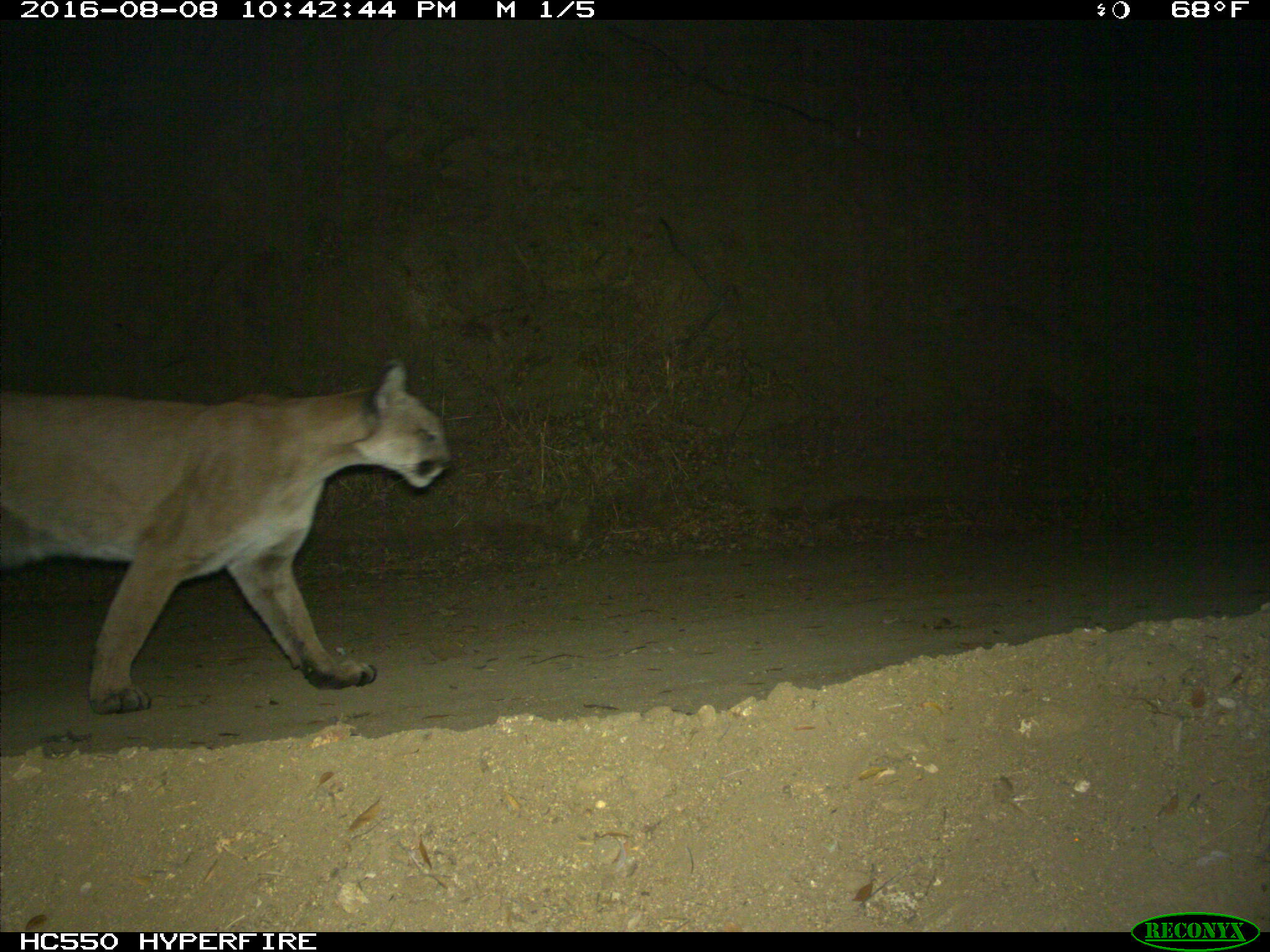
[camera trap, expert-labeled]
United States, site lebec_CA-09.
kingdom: Animalia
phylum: Chordata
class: Mammalia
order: Carnivora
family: Felidae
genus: Puma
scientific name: Puma concolor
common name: mountain lion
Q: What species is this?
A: Puma concolor (mountain lion).